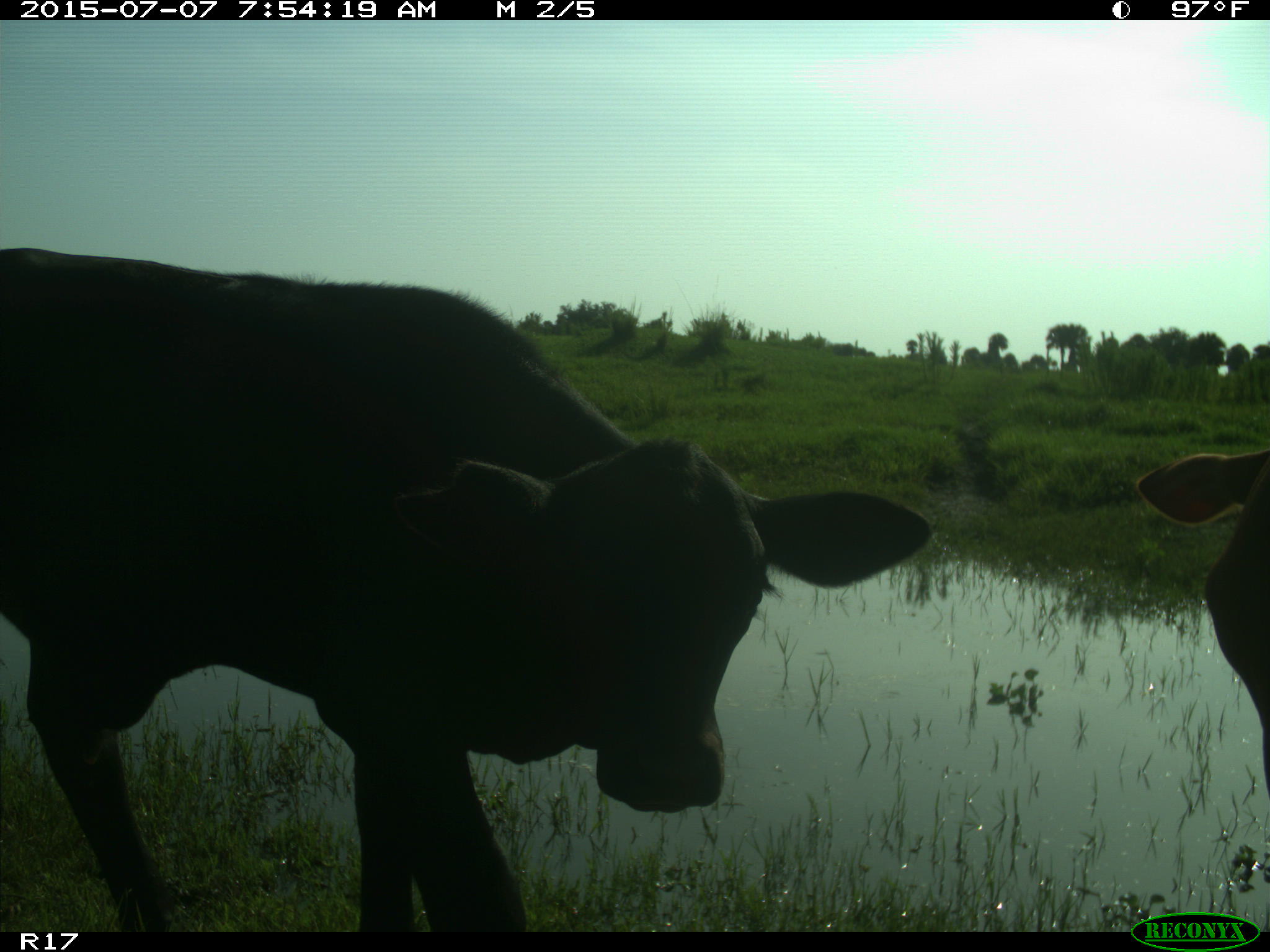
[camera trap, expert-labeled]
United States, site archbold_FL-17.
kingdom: Animalia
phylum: Chordata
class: Mammalia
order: Artiodactyla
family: Bovidae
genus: Bos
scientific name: Bos taurus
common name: domestic cow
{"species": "Bos taurus (domestic cow)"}